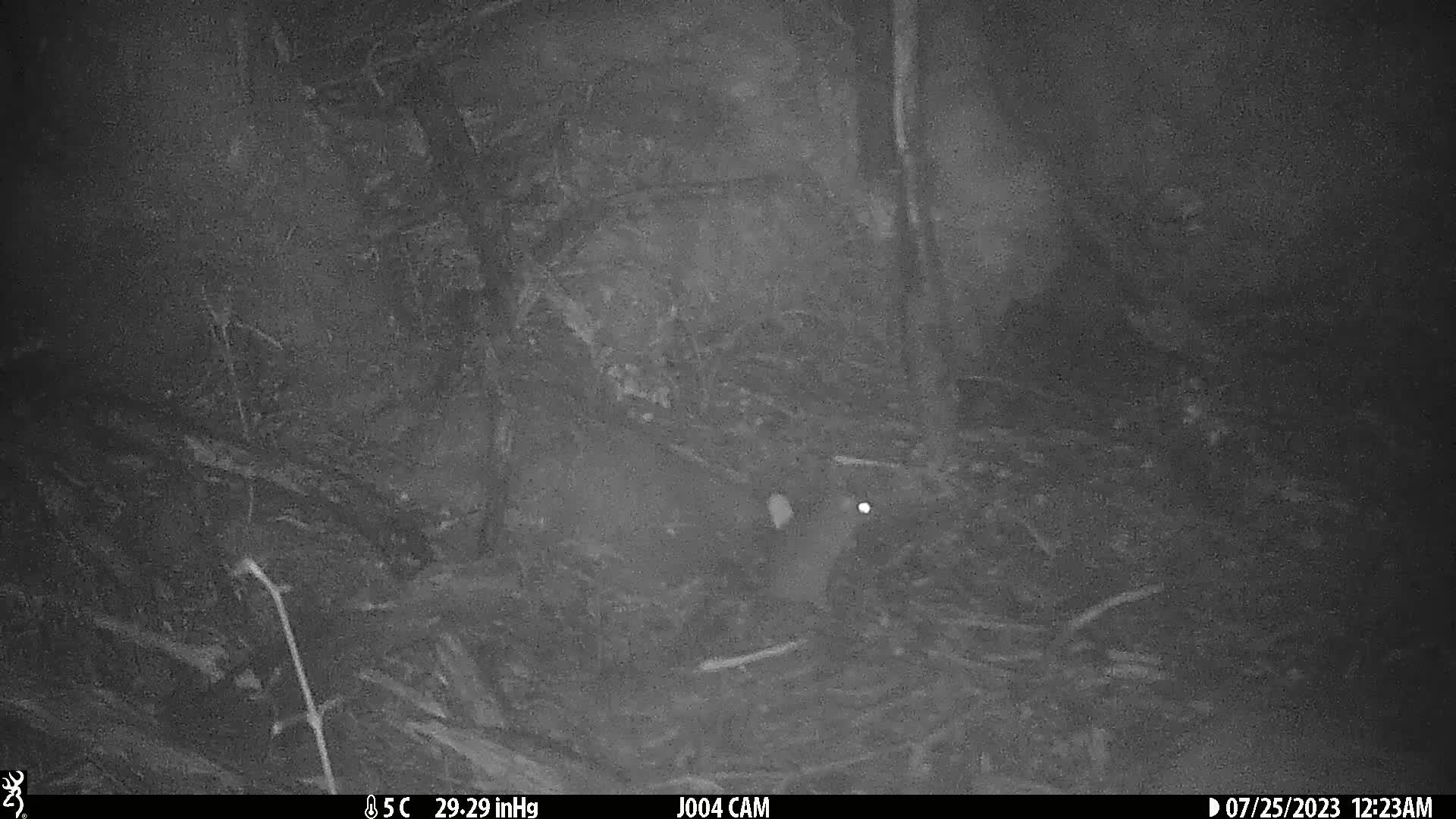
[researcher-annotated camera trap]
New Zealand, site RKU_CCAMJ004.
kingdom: Animalia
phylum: Chordata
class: Mammalia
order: Rodentia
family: Muridae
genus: Rattus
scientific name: Rattus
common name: rat